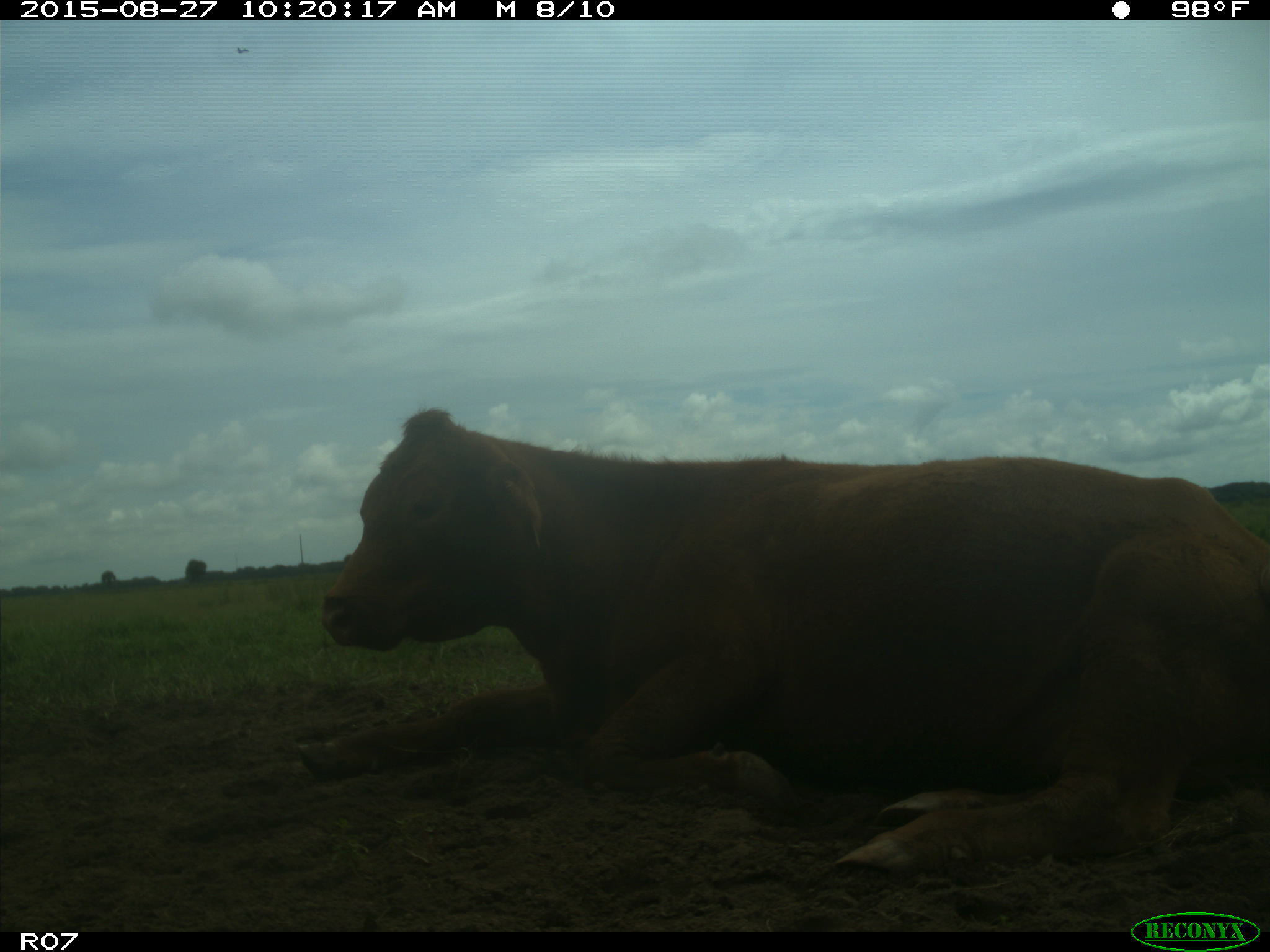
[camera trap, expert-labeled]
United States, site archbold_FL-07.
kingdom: Animalia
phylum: Chordata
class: Mammalia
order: Artiodactyla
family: Bovidae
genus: Bos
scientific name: Bos taurus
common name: domestic cow